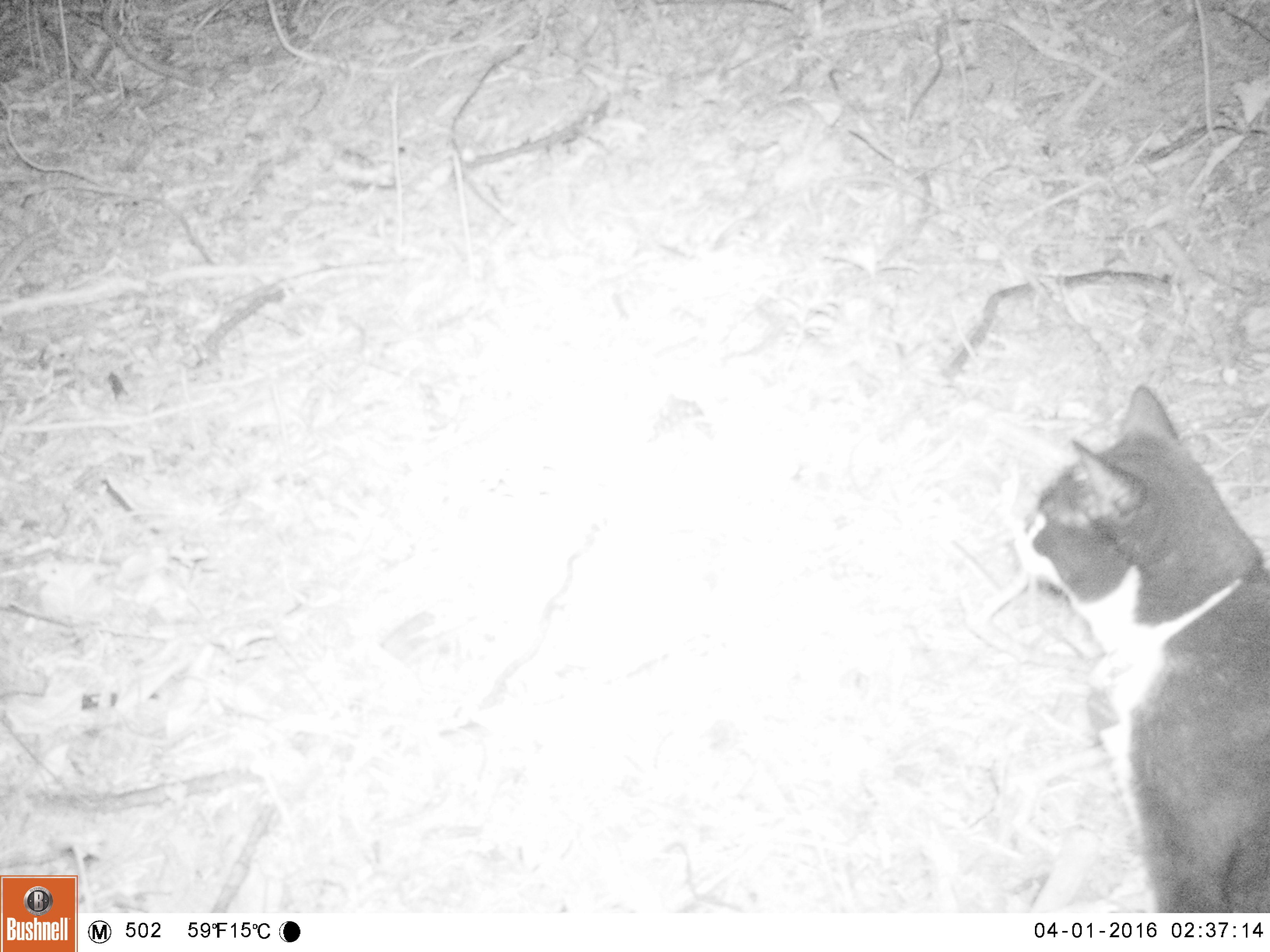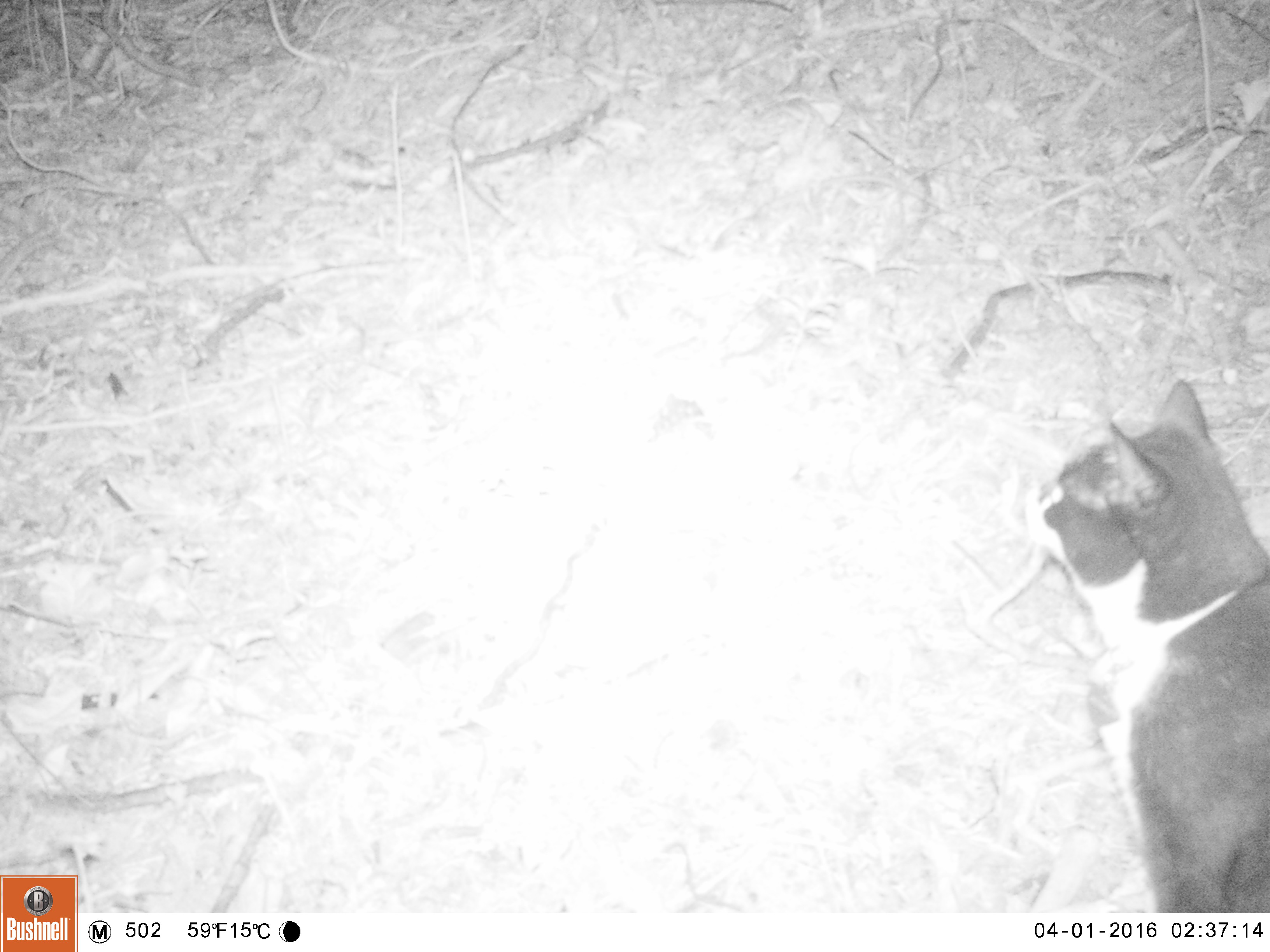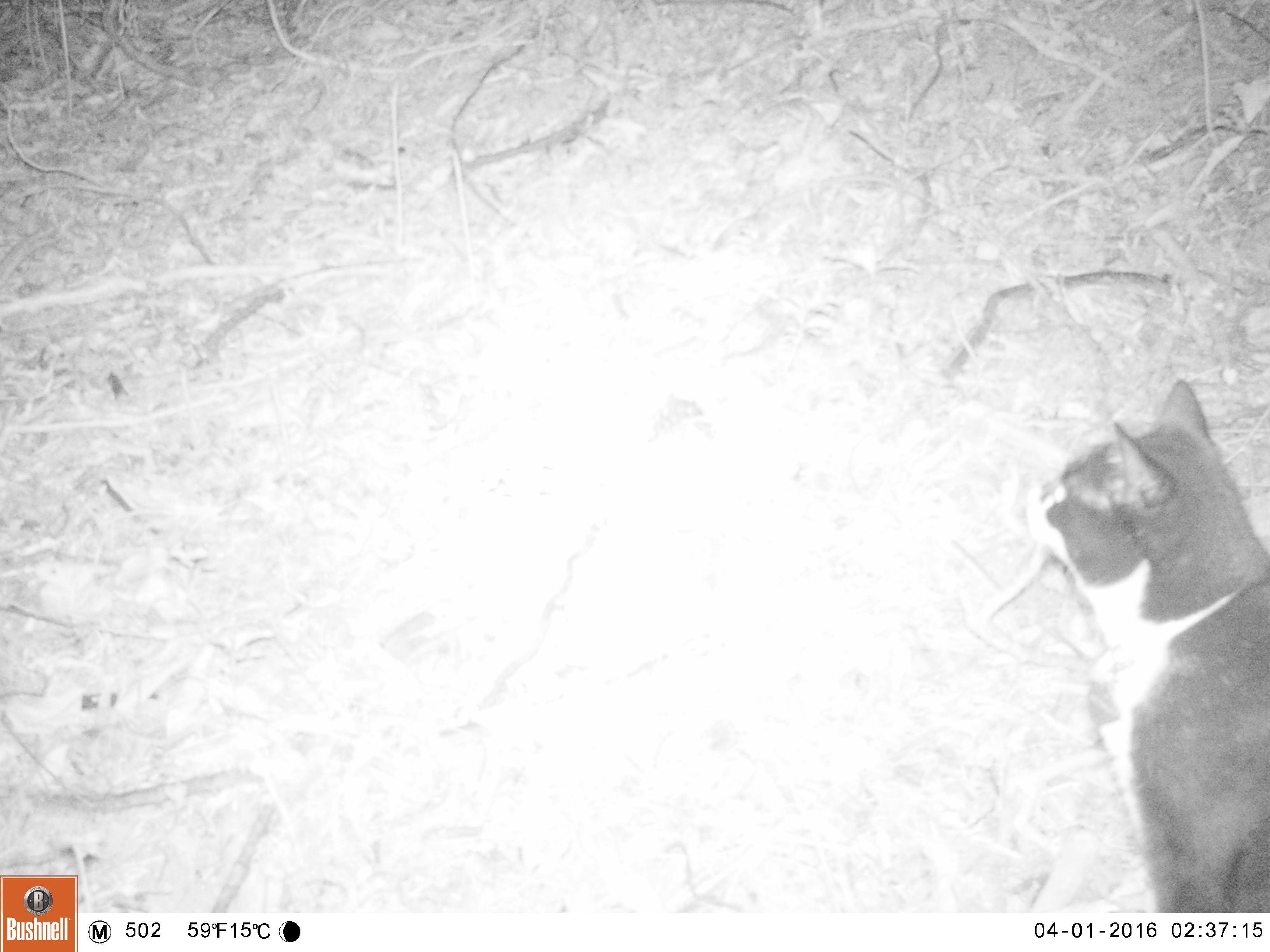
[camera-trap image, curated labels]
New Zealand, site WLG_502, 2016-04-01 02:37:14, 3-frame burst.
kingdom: Animalia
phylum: Chordata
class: Mammalia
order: Carnivora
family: Felidae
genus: Felis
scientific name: Felis catus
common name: domestic cat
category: cat